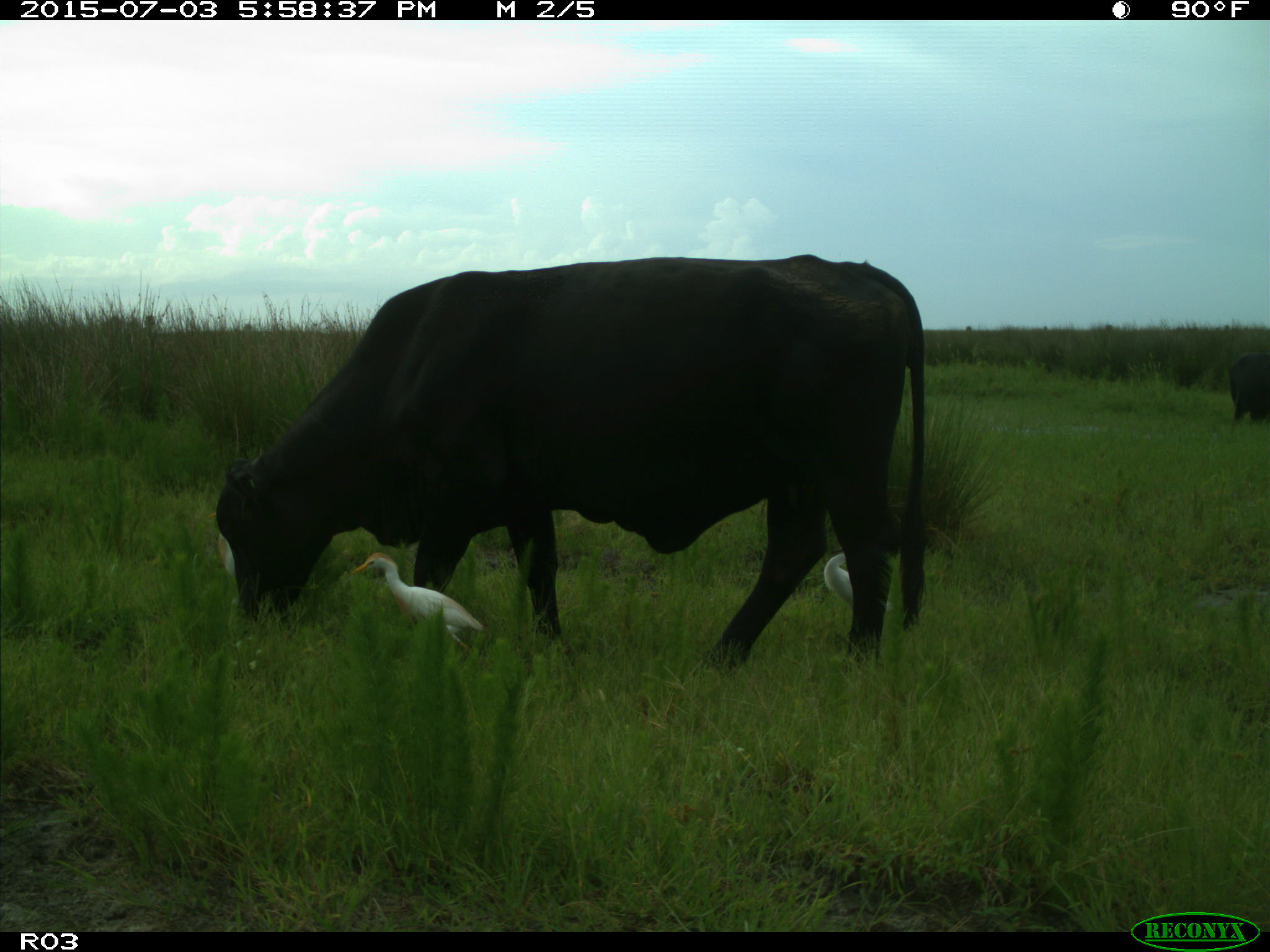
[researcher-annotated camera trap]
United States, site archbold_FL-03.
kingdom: Animalia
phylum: Chordata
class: Mammalia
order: Artiodactyla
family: Bovidae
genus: Bos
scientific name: Bos taurus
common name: domestic cow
Bos taurus (domestic cow).